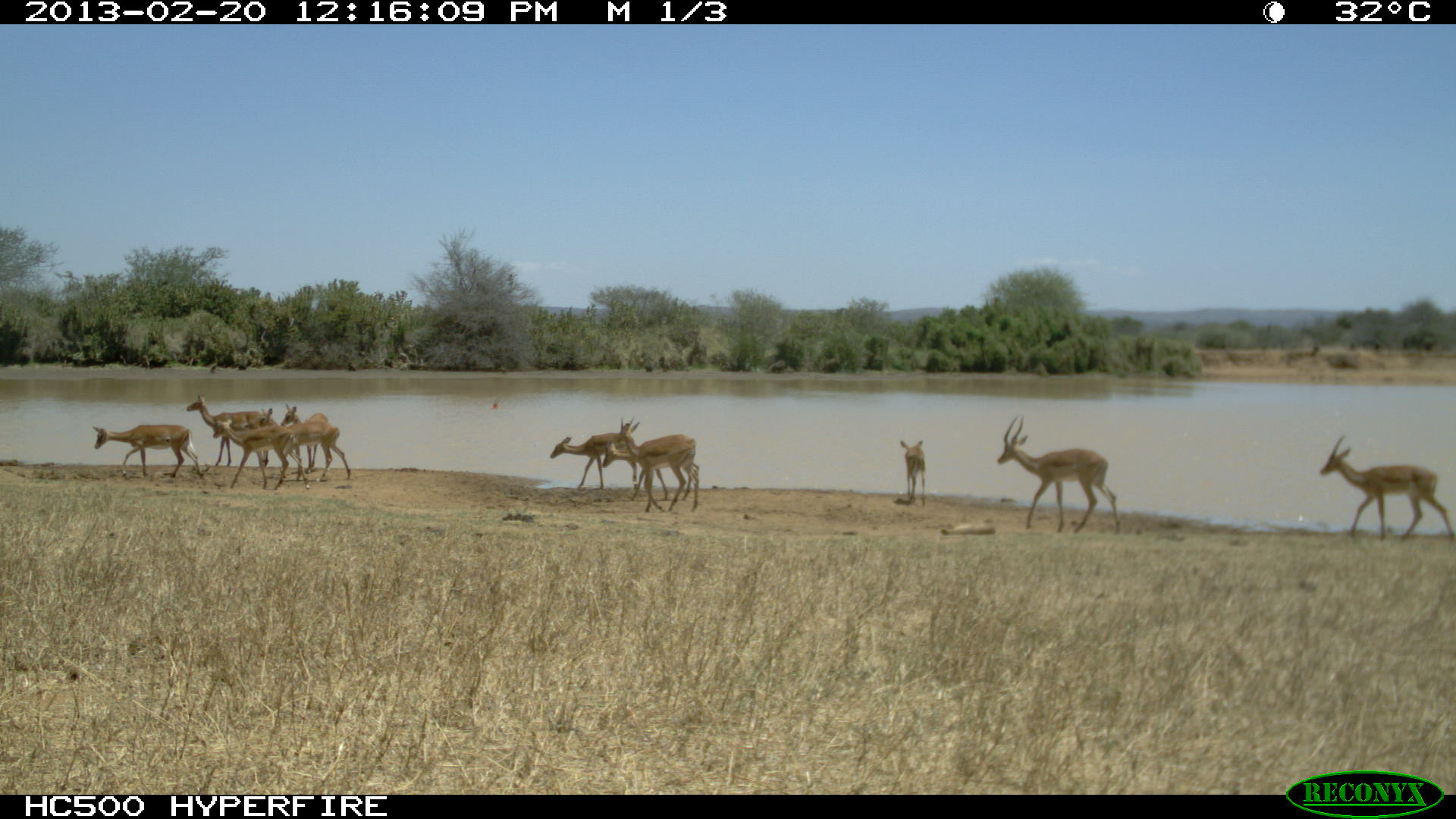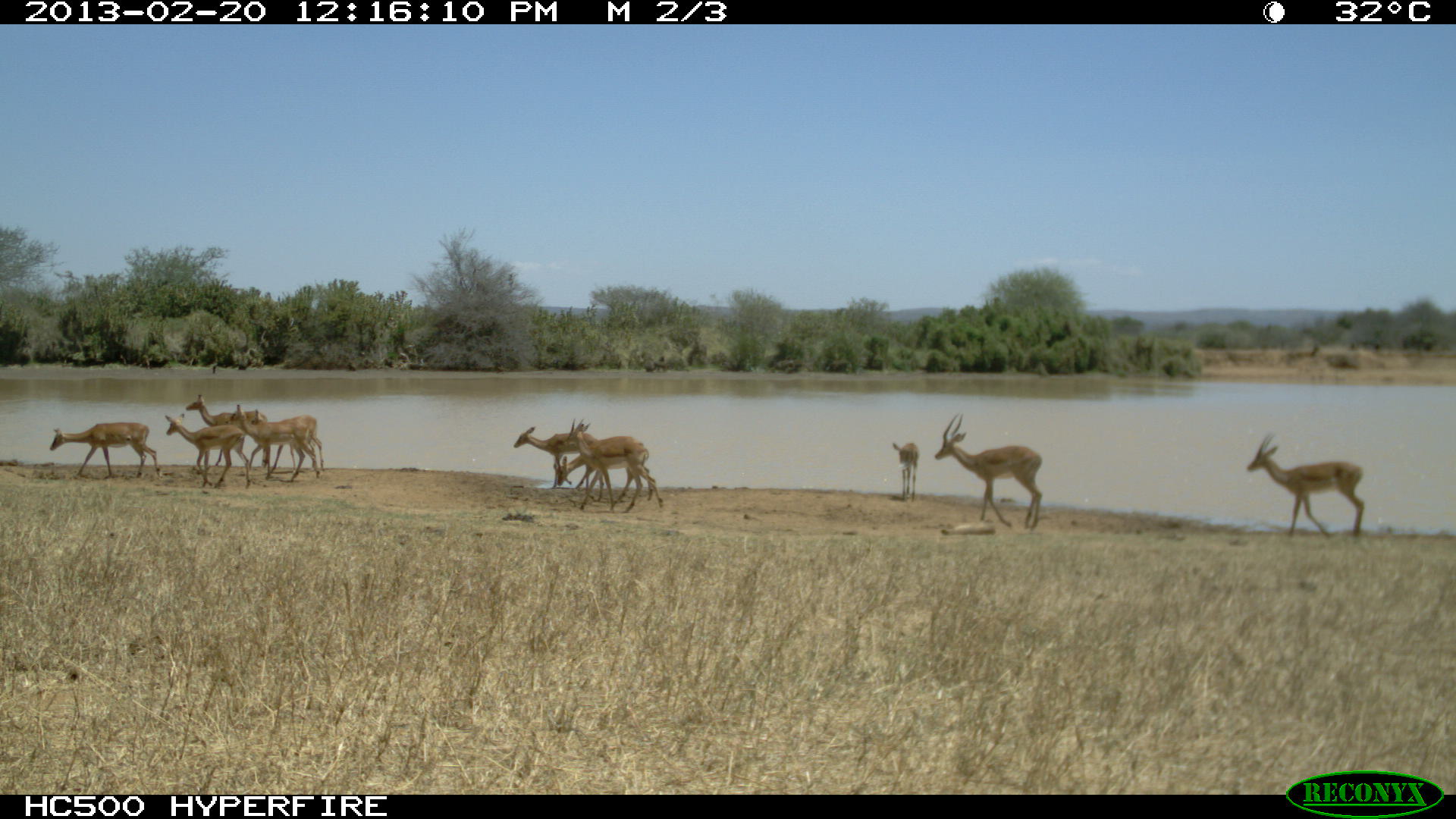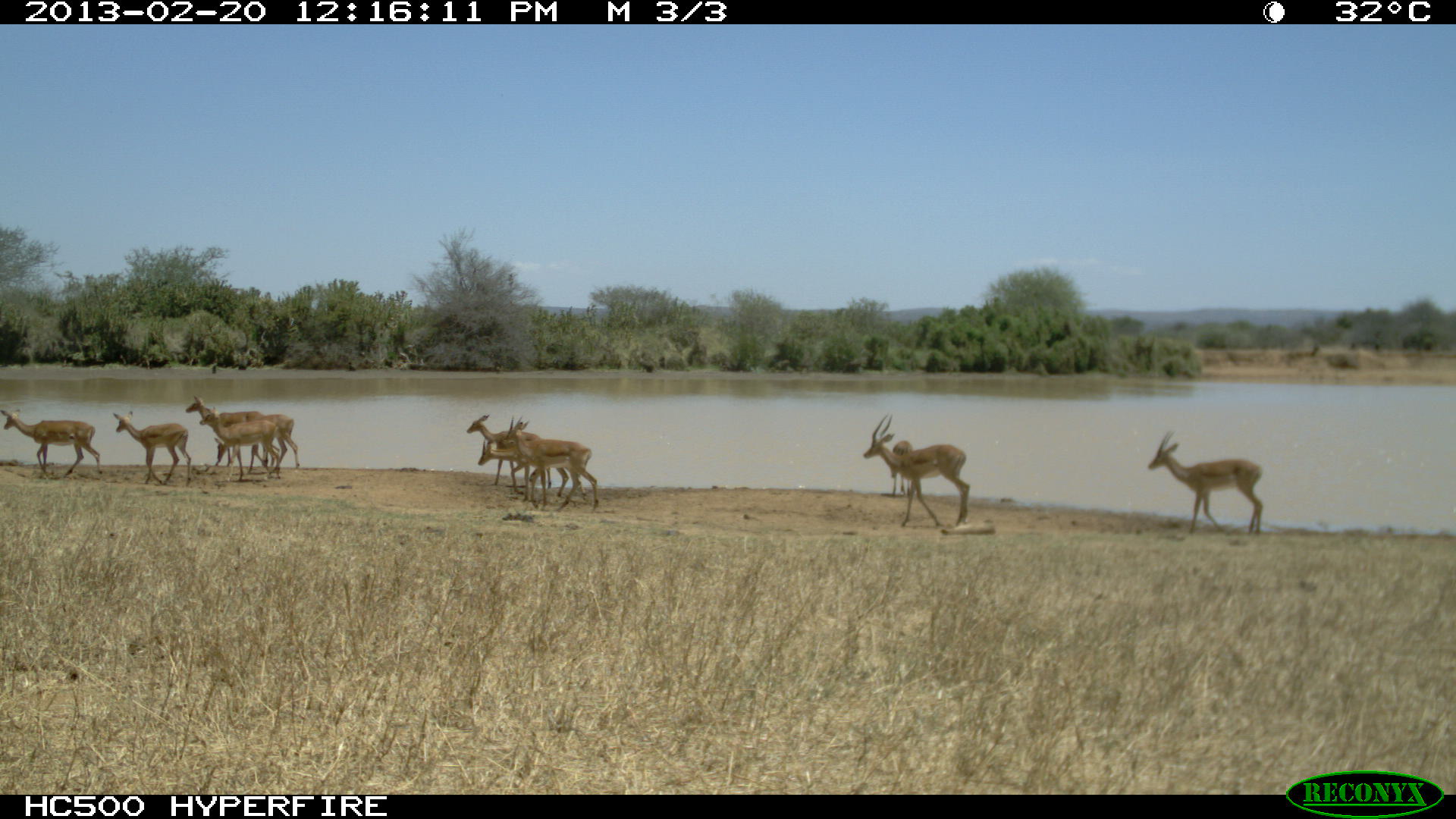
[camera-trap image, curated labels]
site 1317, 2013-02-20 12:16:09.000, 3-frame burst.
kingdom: Animalia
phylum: Chordata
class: Mammalia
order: Artiodactyla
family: Bovidae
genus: Aepyceros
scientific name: Aepyceros melampus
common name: impala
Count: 10.